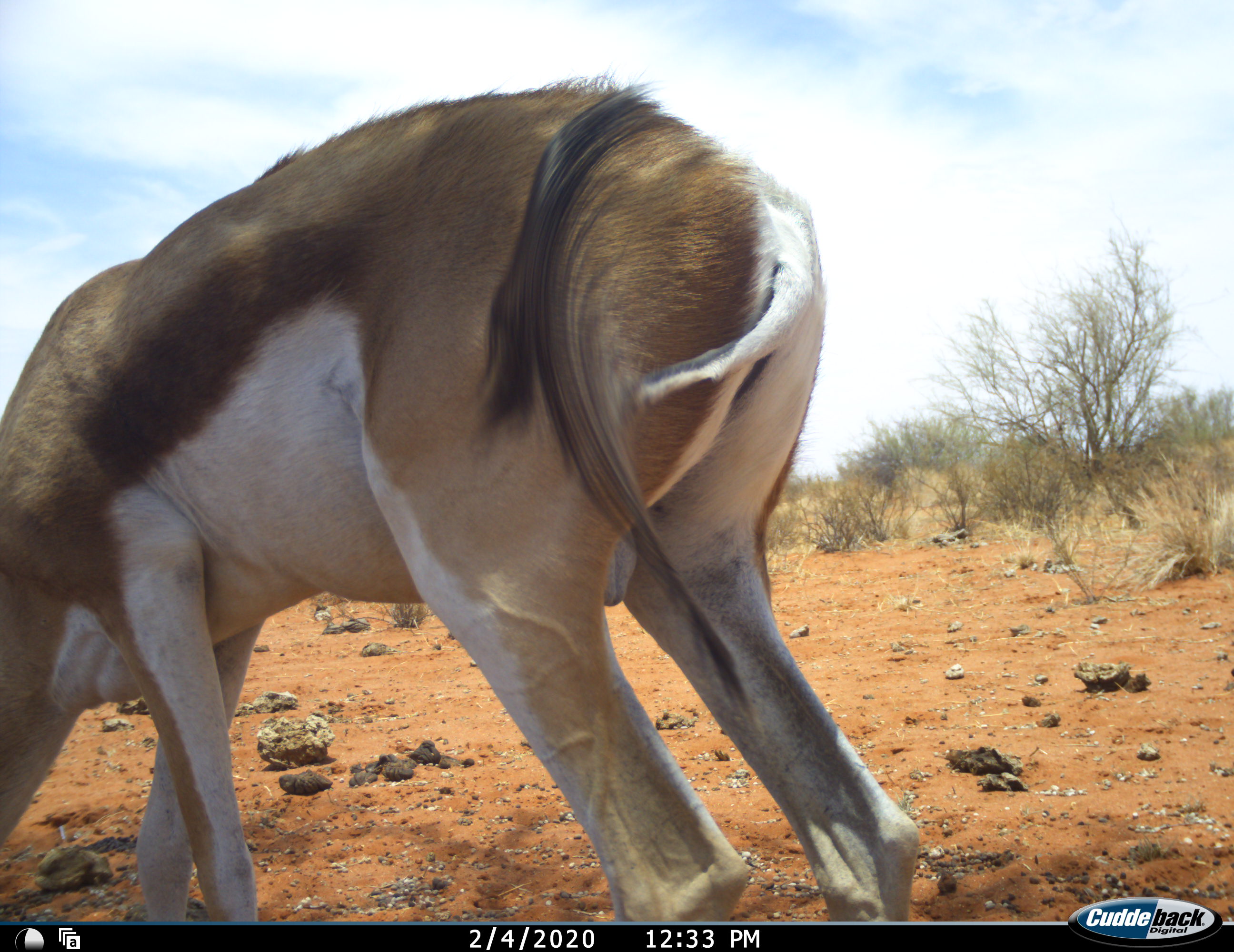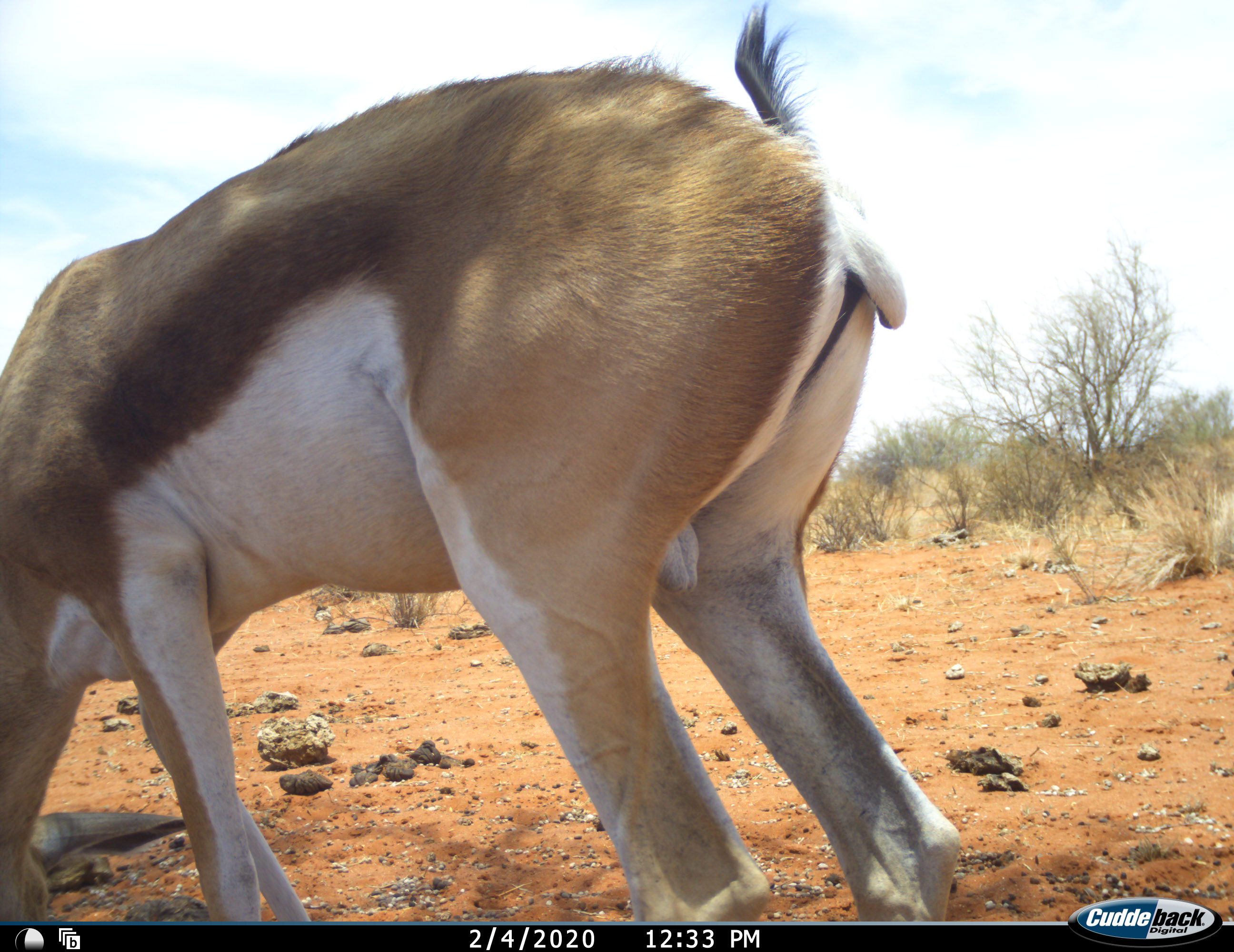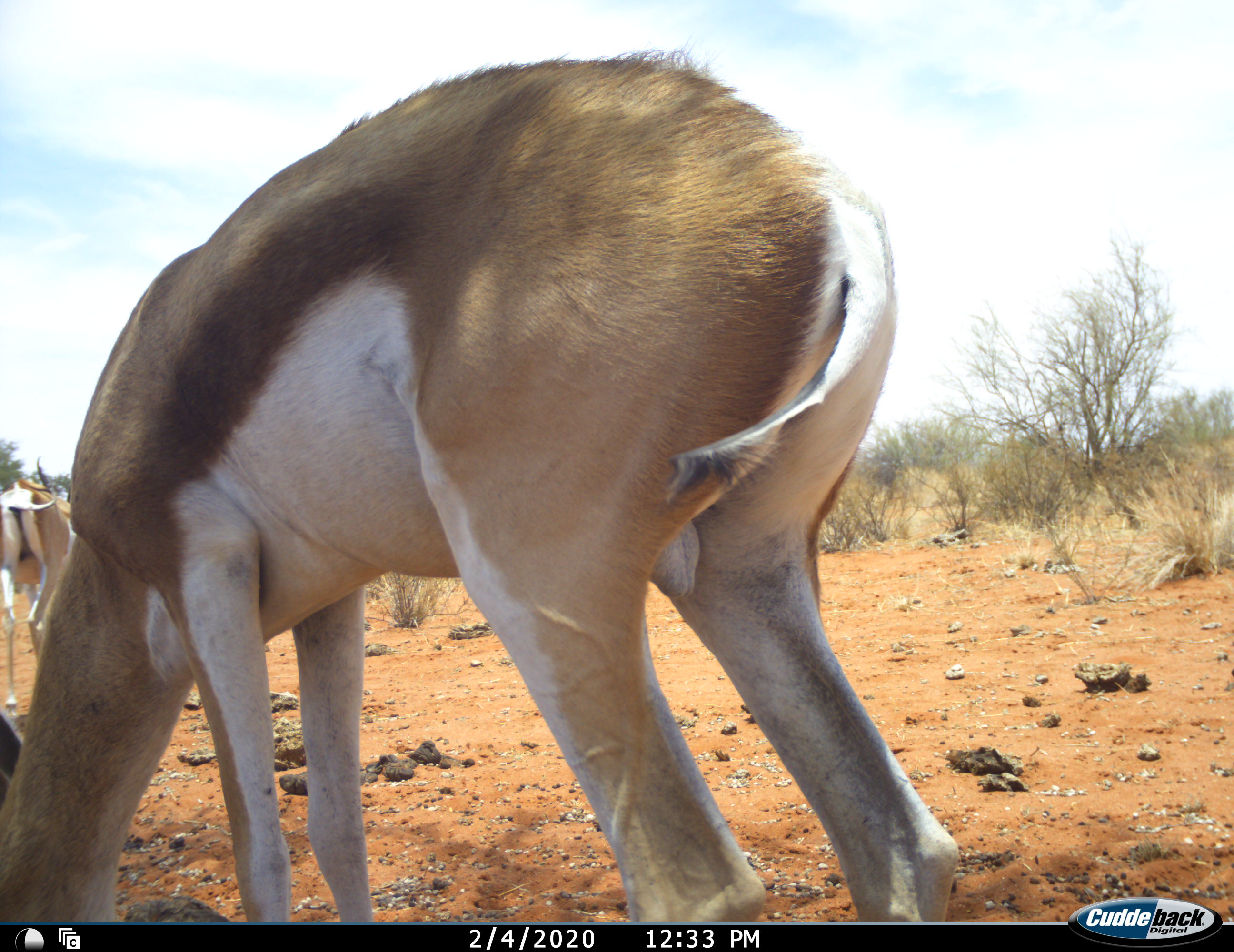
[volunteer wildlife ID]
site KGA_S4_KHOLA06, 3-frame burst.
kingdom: Animalia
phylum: Chordata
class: Mammalia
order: Artiodactyla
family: Bovidae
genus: Antidorcas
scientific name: Antidorcas marsupialis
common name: springbok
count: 2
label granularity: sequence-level